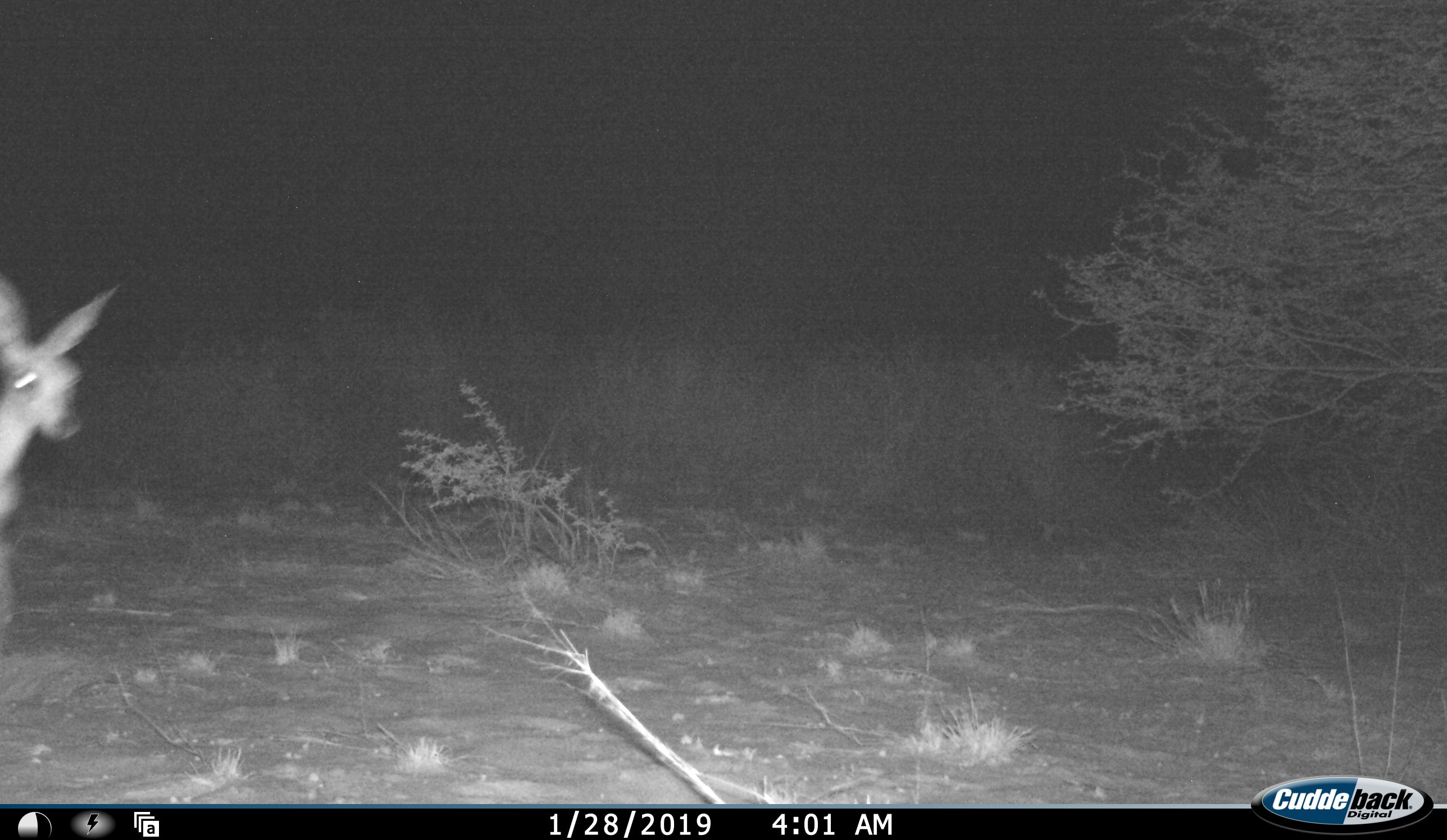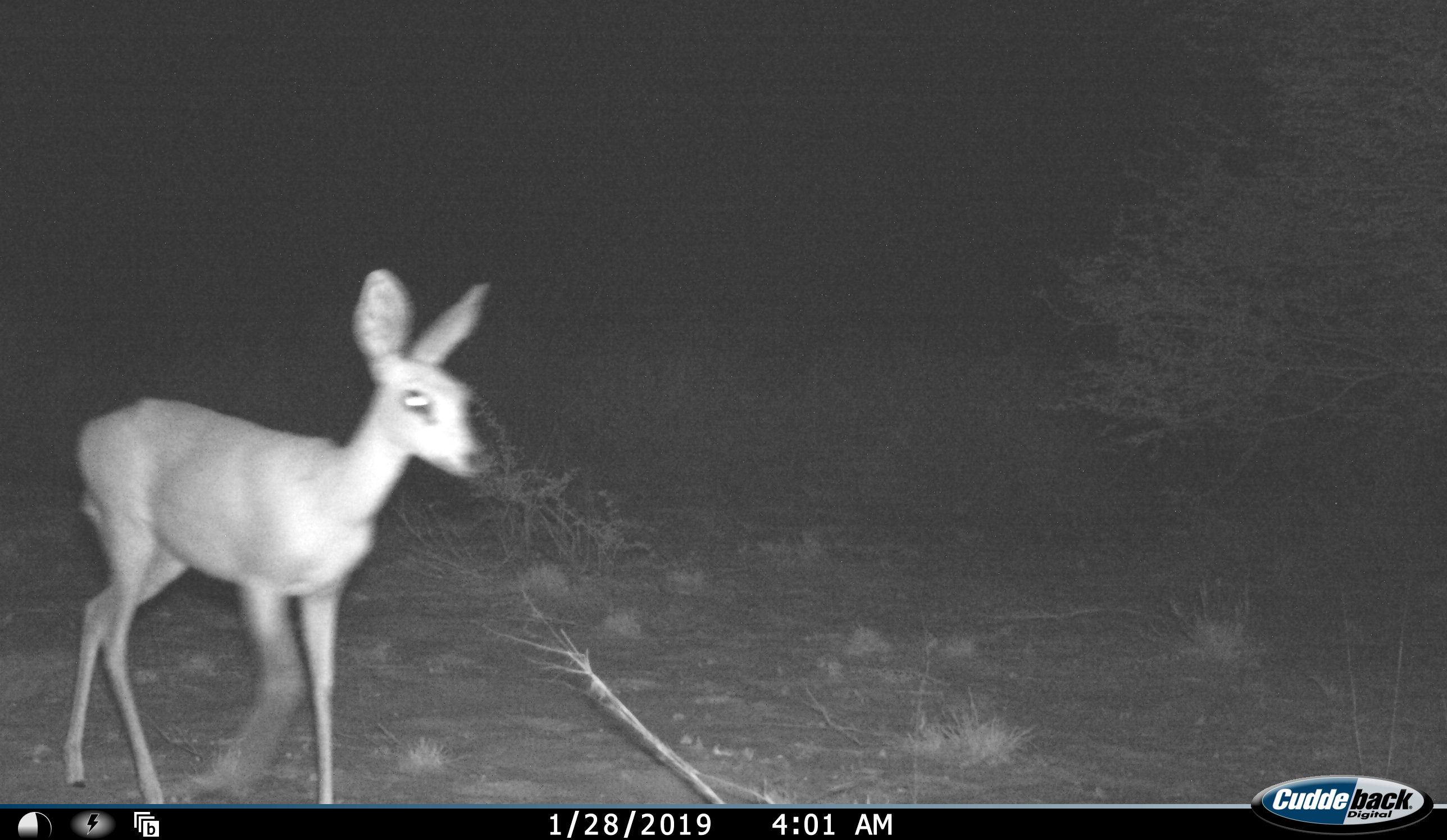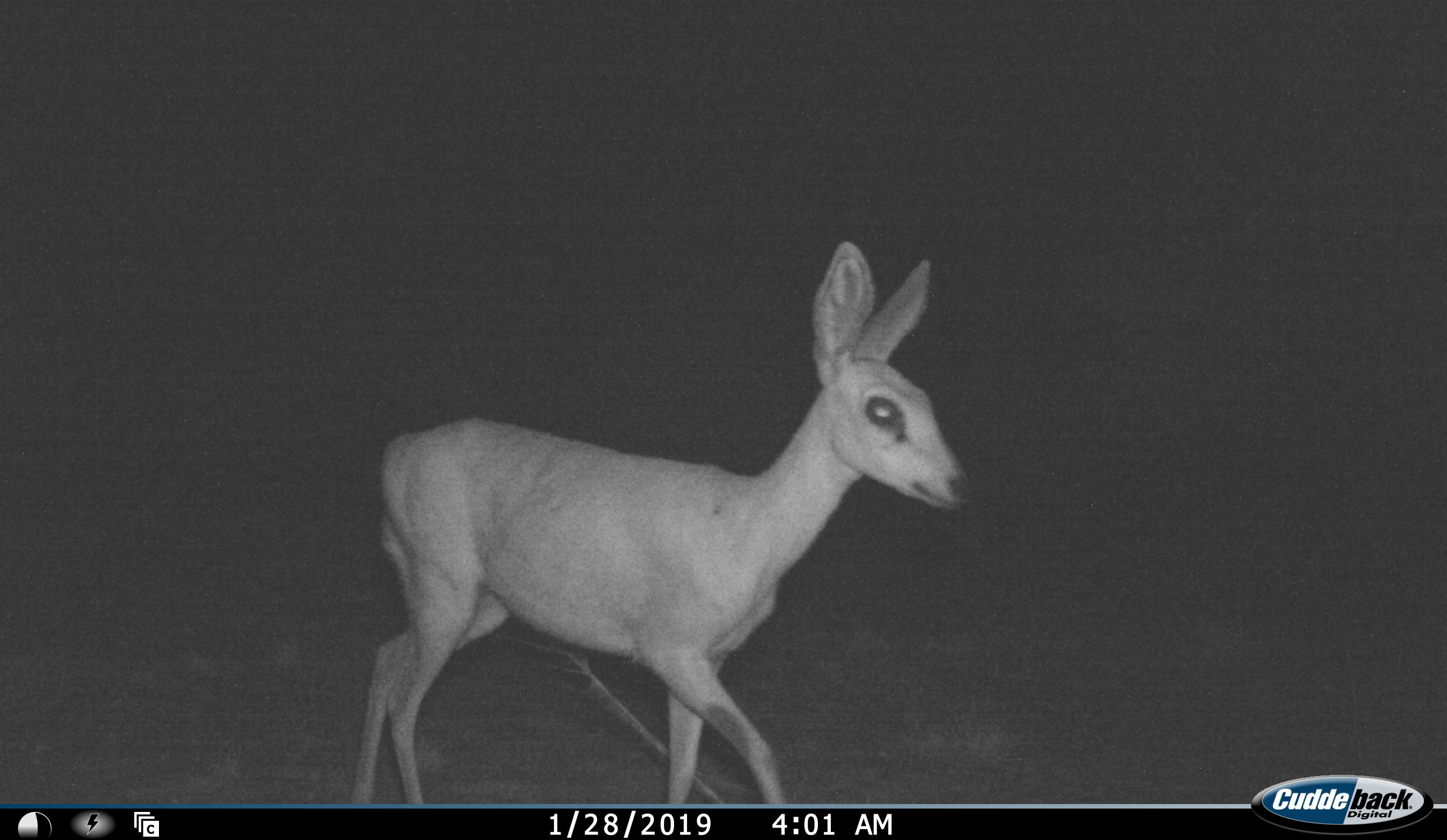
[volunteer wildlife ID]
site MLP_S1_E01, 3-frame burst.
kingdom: Animalia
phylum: Chordata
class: Mammalia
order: Artiodactyla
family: Bovidae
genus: Raphicerus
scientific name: Raphicerus campestris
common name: steenbok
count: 1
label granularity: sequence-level